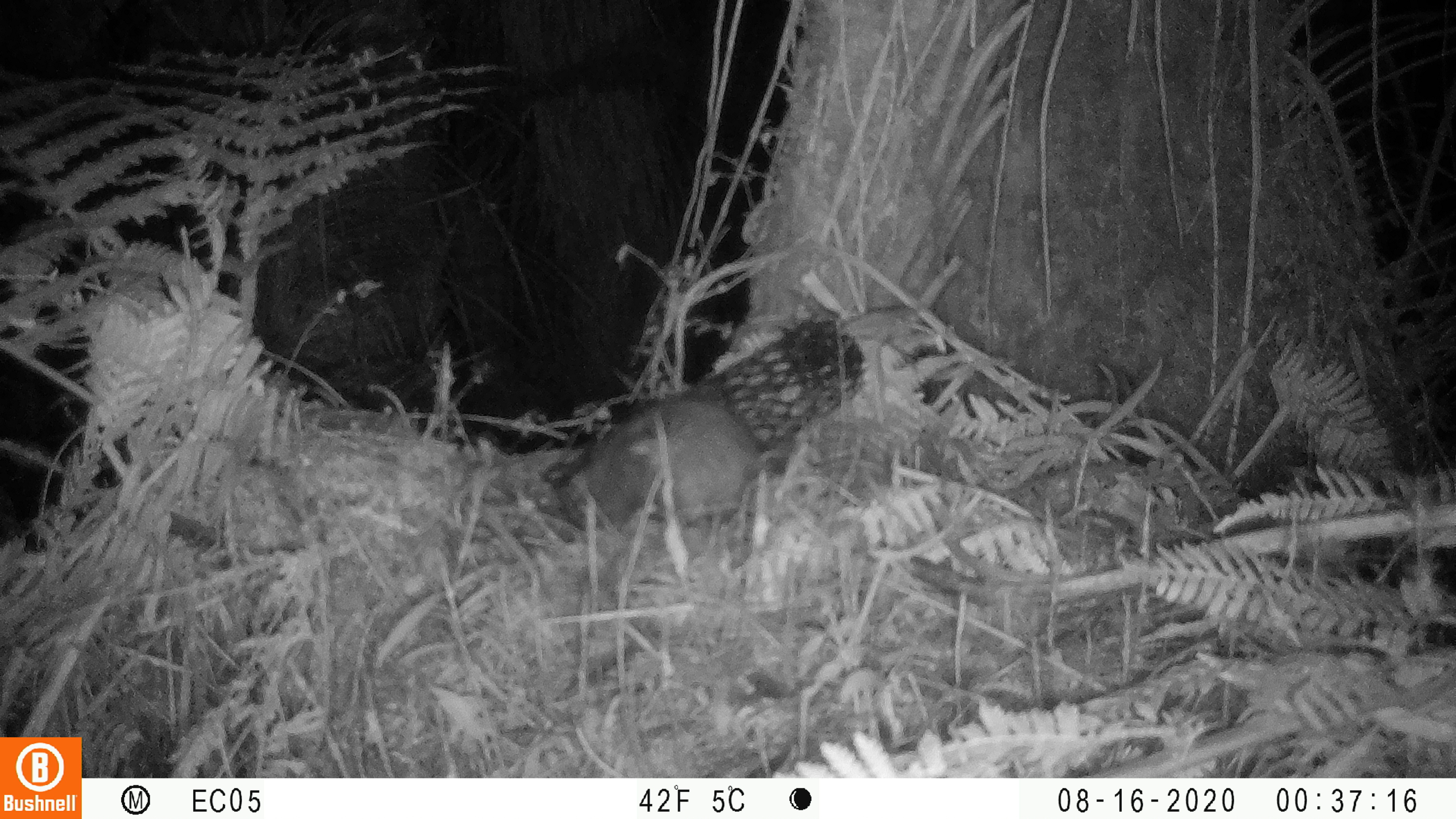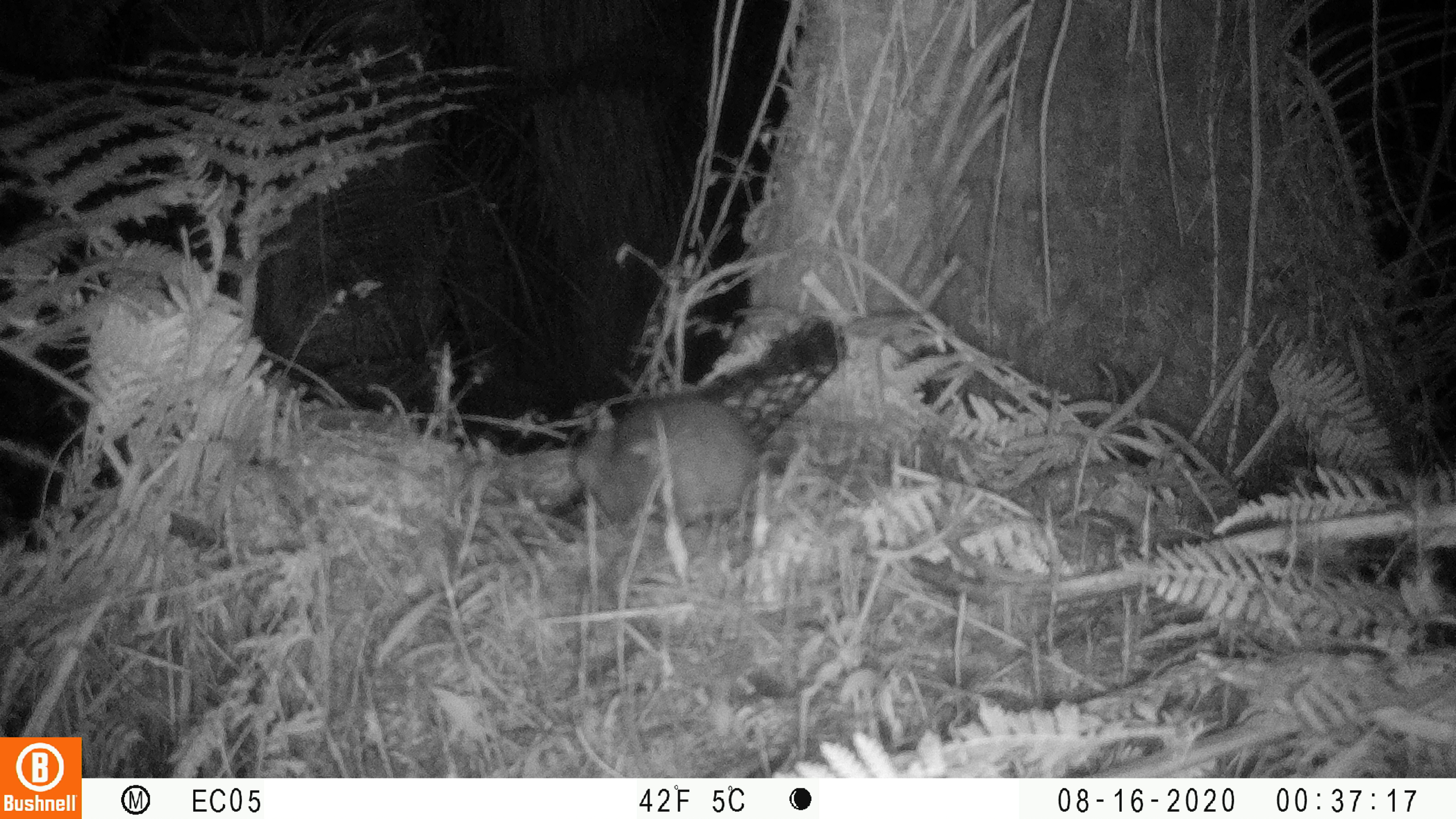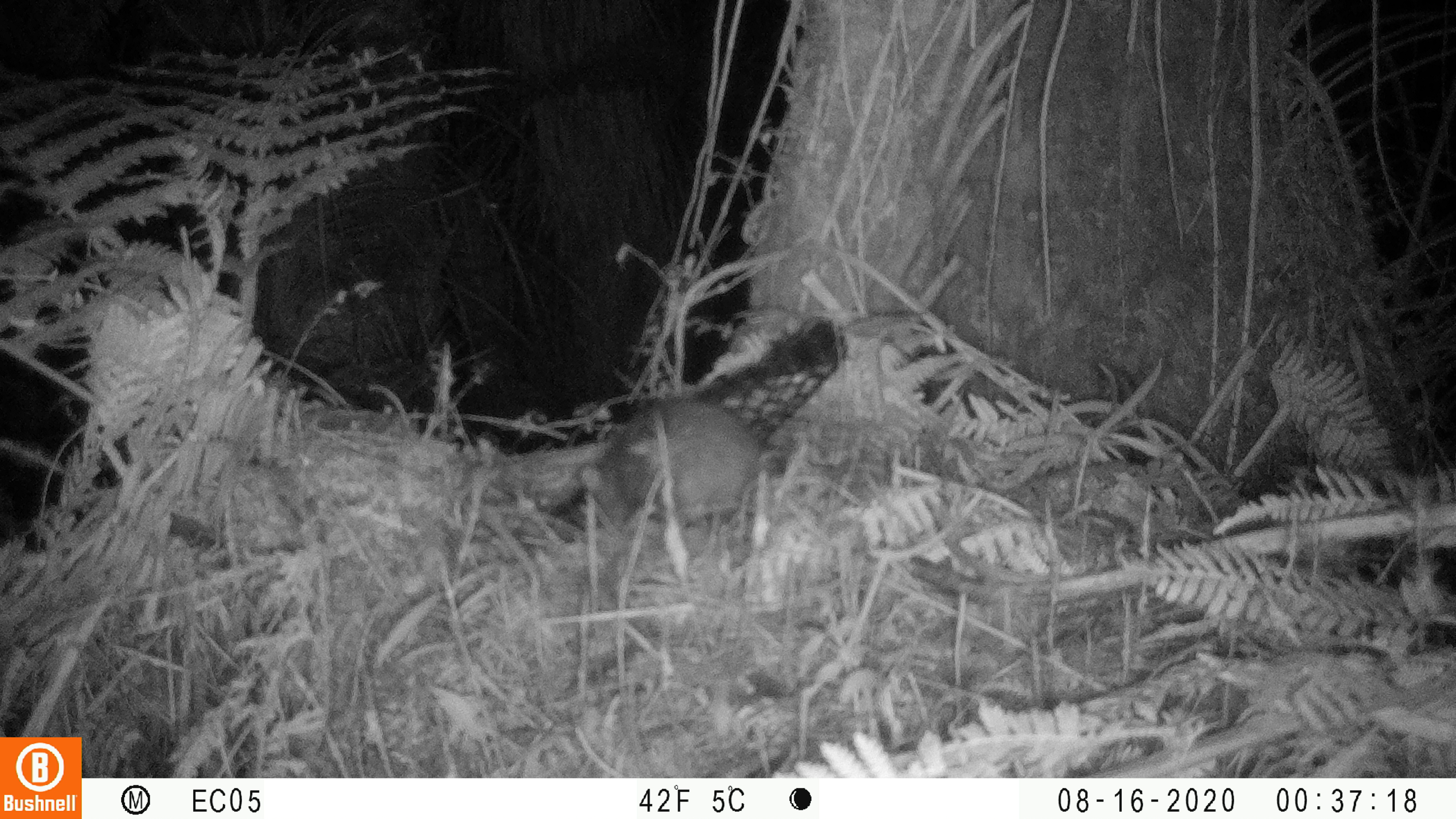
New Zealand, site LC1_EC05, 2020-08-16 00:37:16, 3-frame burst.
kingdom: Animalia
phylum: Chordata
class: Mammalia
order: Rodentia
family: Muridae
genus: Rattus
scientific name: Rattus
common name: rat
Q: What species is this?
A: Rat (Rattus).